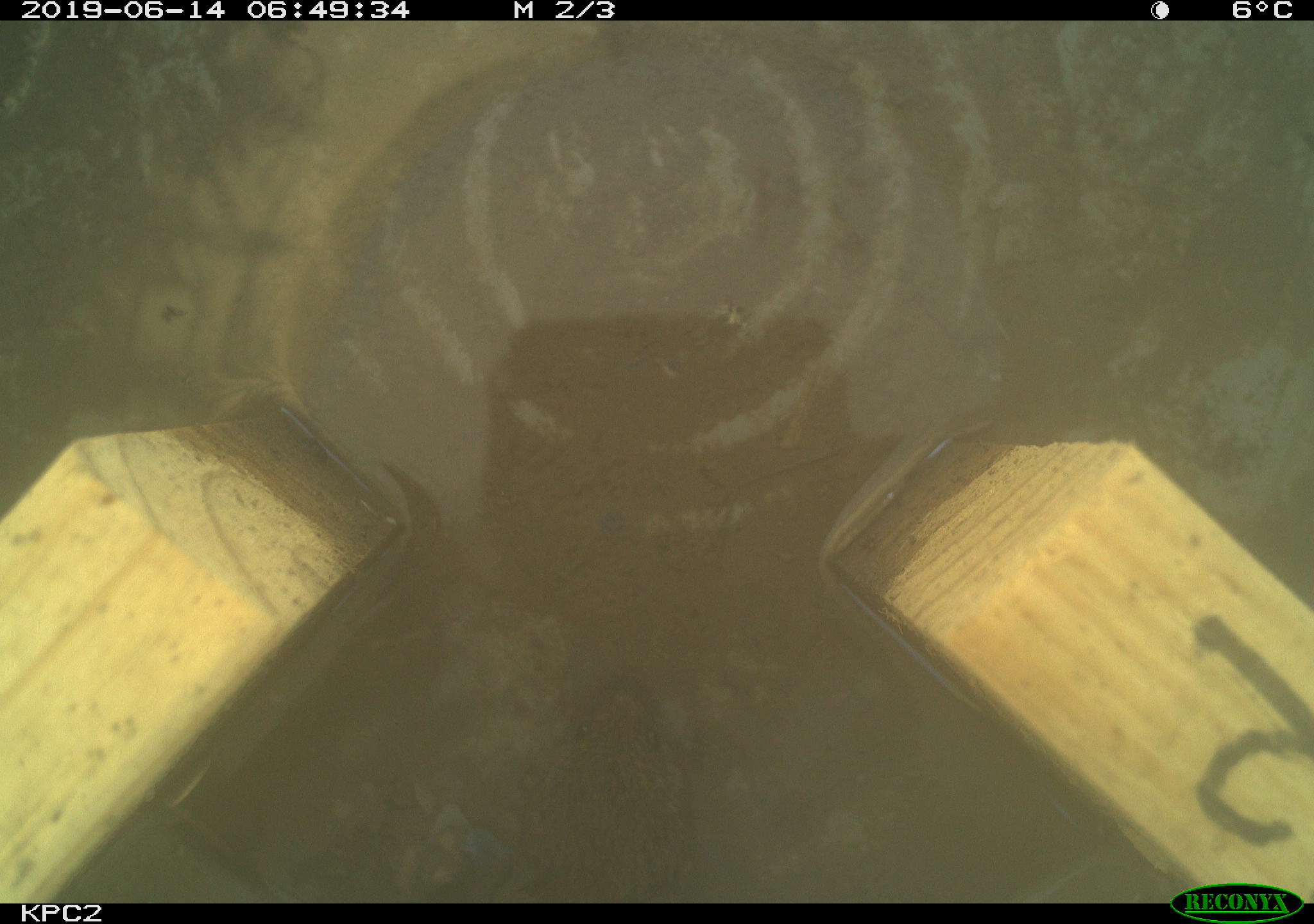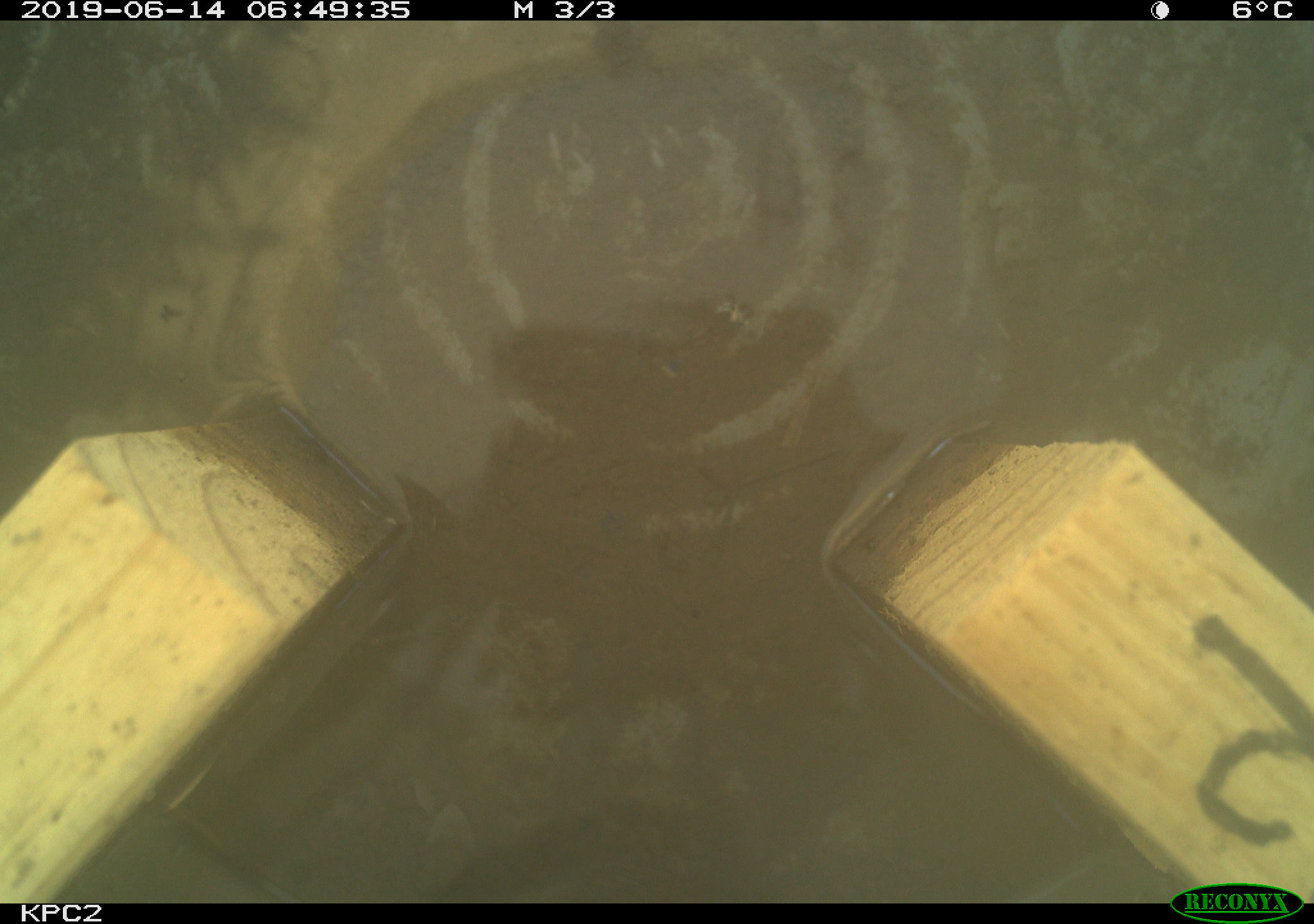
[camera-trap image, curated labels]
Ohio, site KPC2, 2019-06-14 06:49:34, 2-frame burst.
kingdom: Animalia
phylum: Chordata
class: Mammalia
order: Rodentia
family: Cricetidae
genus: Microtus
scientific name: Microtus pennsylvanicus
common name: meadow vole